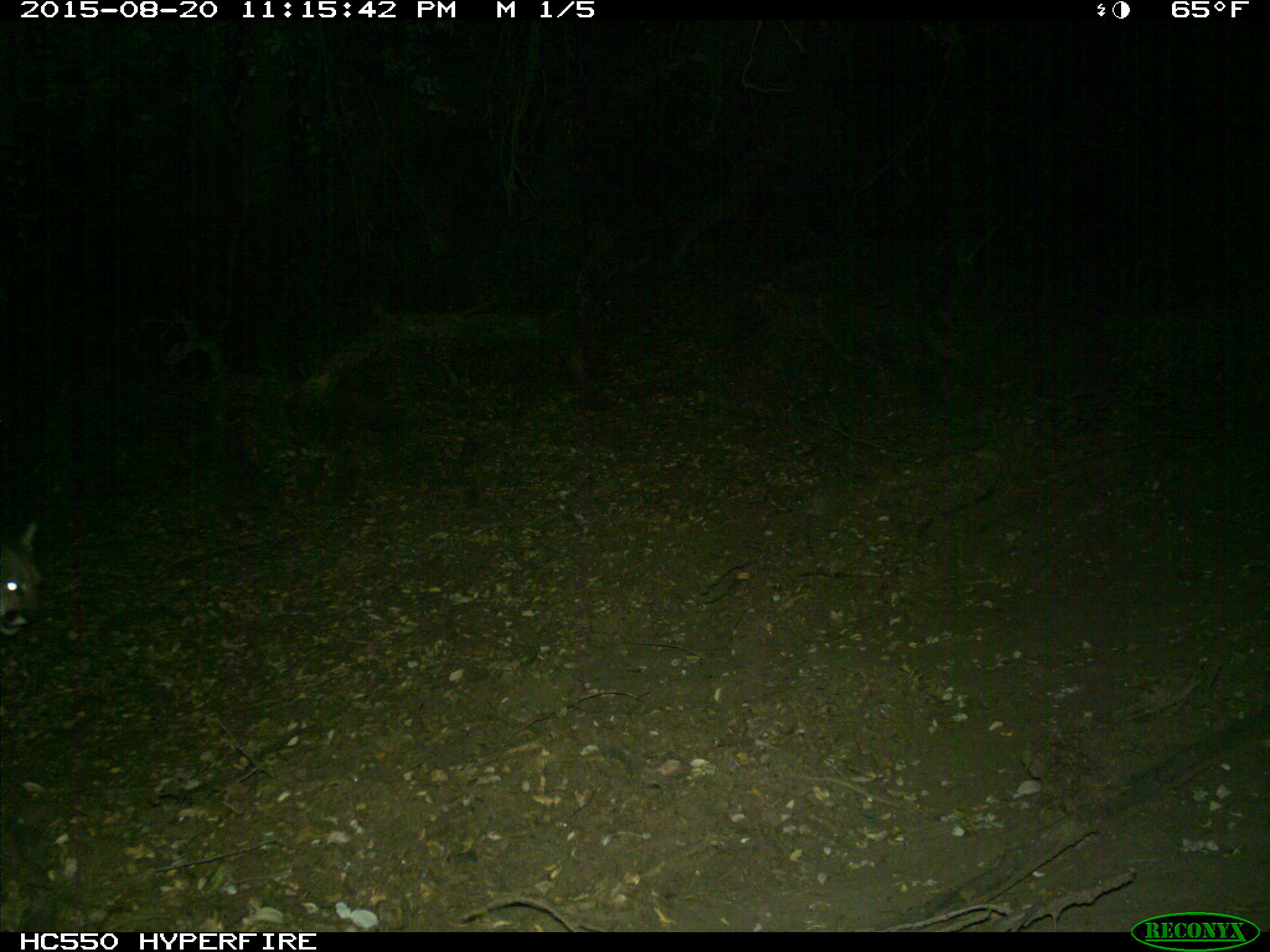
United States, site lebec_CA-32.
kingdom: Animalia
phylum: Chordata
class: Mammalia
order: Carnivora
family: Felidae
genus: Puma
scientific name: Puma concolor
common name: mountain lion